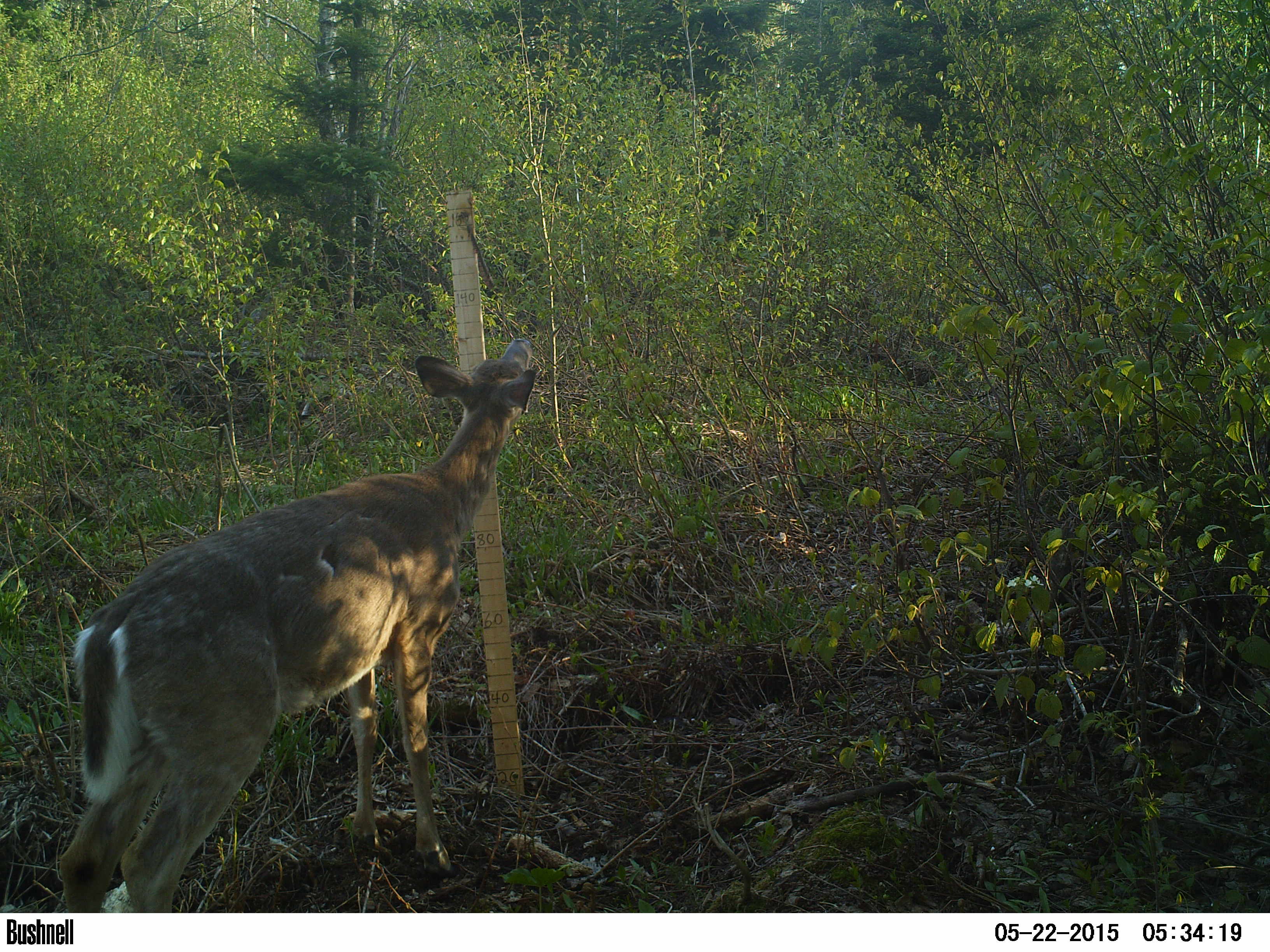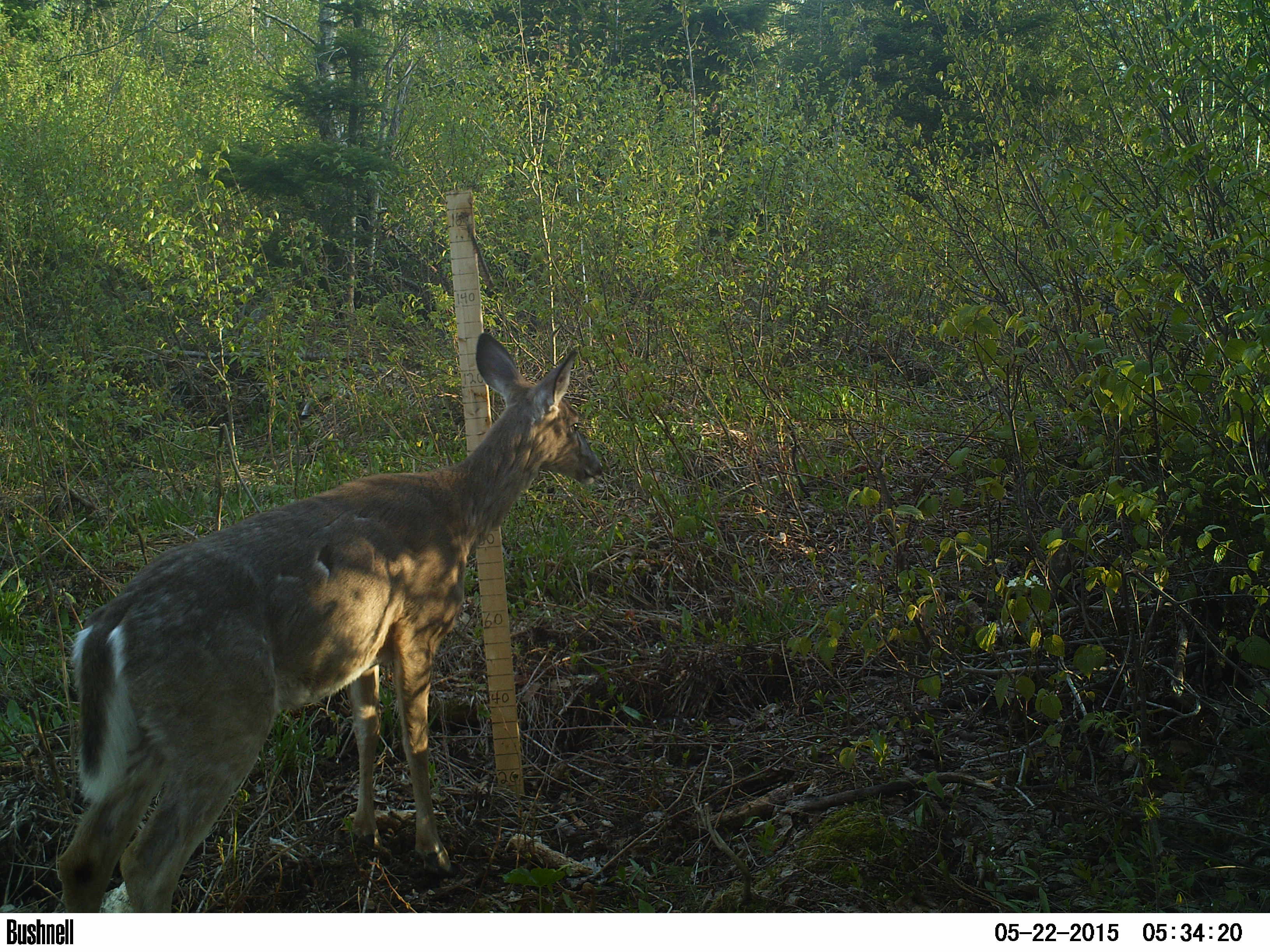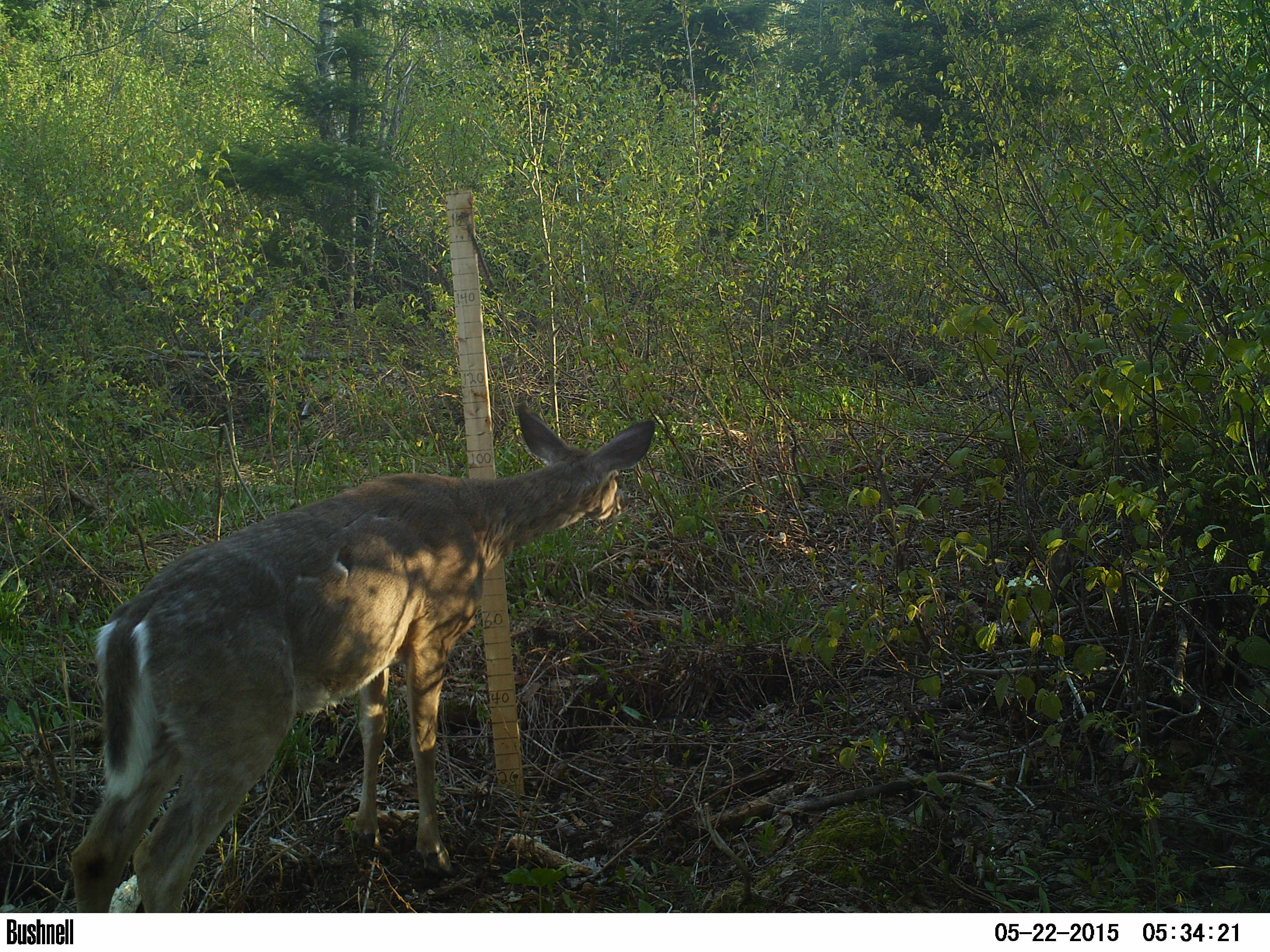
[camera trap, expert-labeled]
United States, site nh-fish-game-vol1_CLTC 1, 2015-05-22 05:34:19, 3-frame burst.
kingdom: Animalia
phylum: Chordata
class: Mammalia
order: Artiodactyla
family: Cervidae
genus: Odocoileus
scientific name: Odocoileus virginianus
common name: white-tailed deer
White-tailed deer (Odocoileus virginianus).